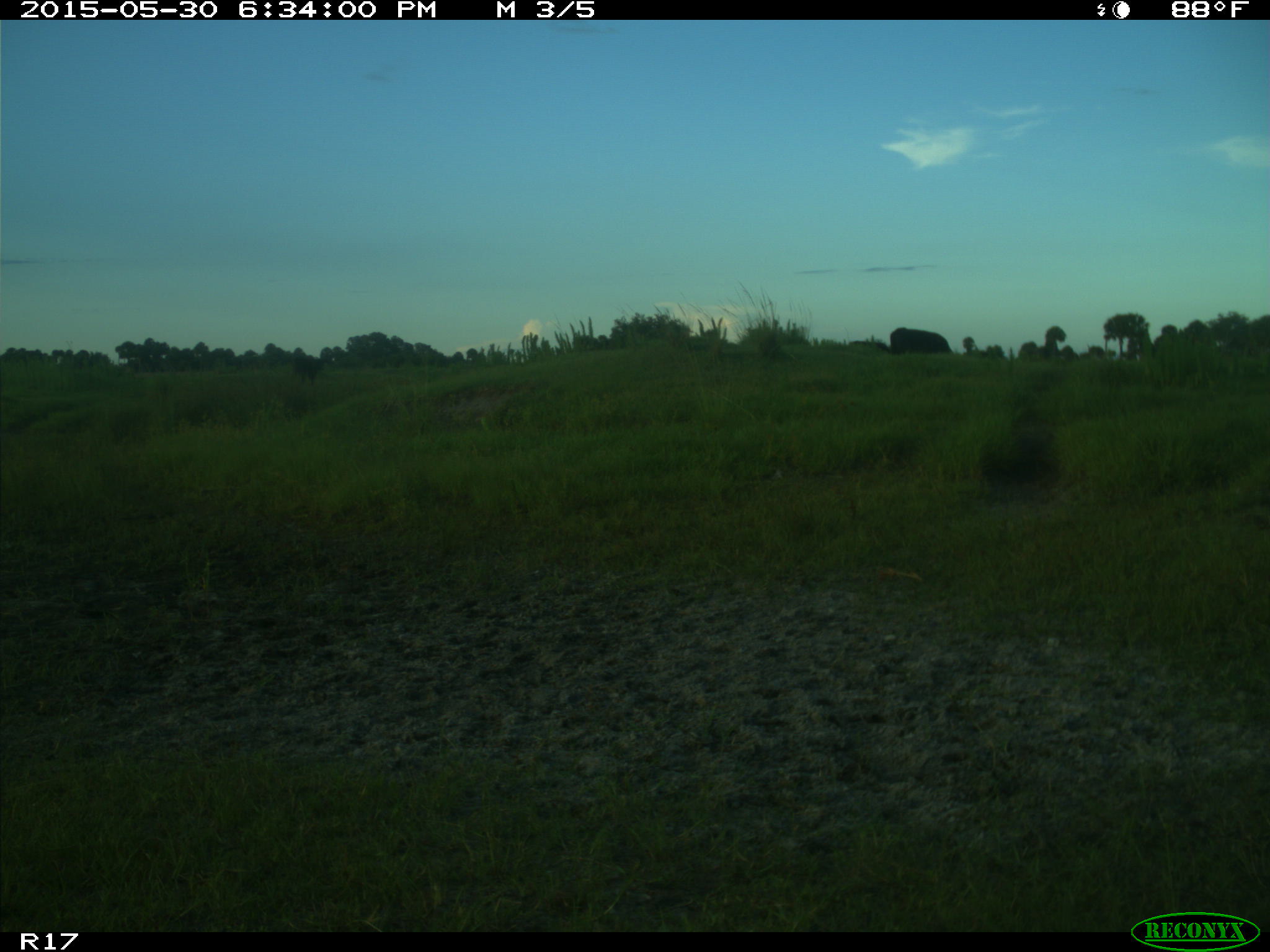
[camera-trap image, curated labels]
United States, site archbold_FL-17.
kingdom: Animalia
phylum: Chordata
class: Mammalia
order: Artiodactyla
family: Bovidae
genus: Bos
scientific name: Bos taurus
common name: domestic cow